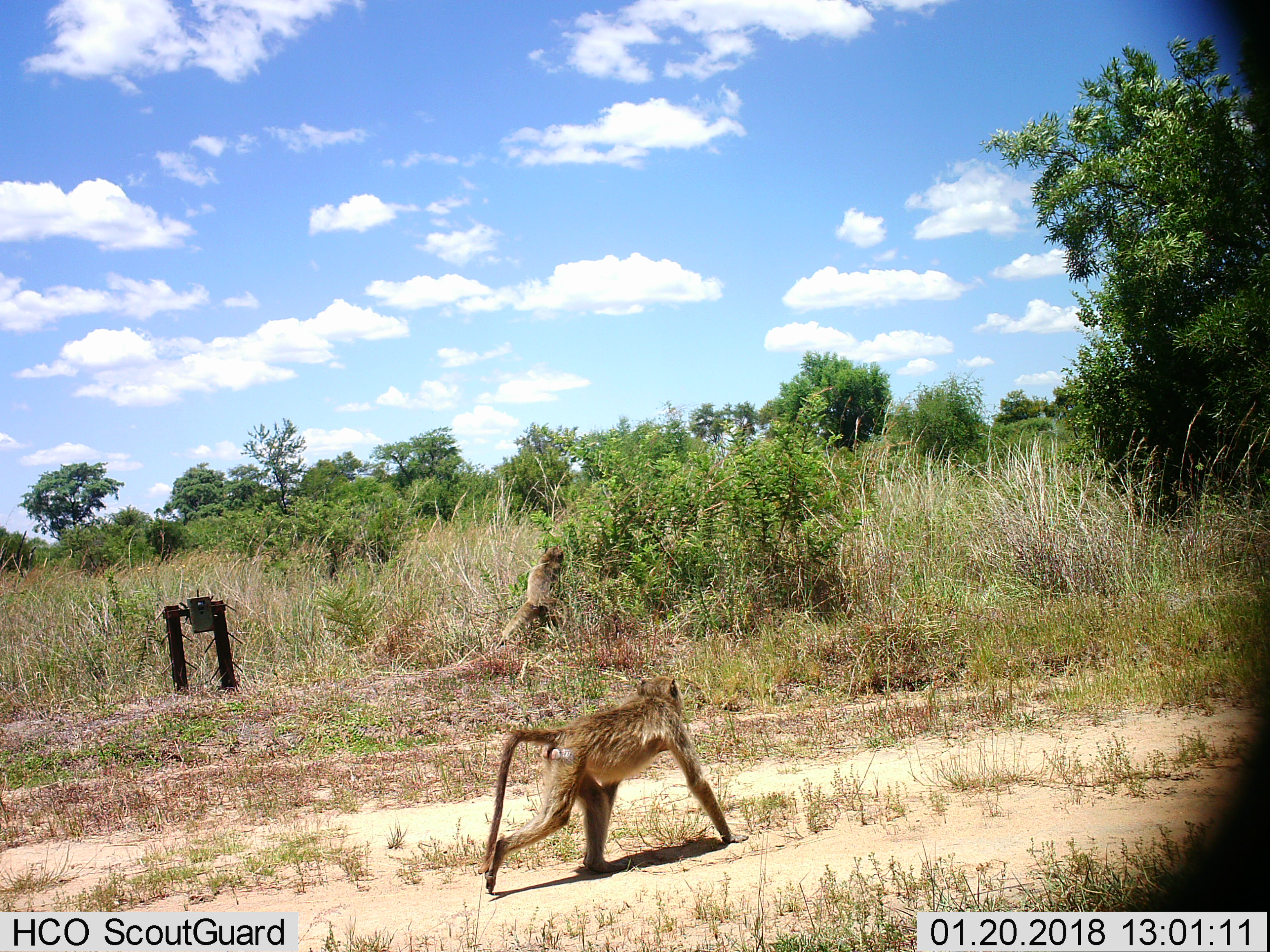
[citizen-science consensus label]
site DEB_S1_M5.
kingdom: Animalia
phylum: Chordata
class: Mammalia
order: Primates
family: Cercopithecidae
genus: Papio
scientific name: Papio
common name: baboon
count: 2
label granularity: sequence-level